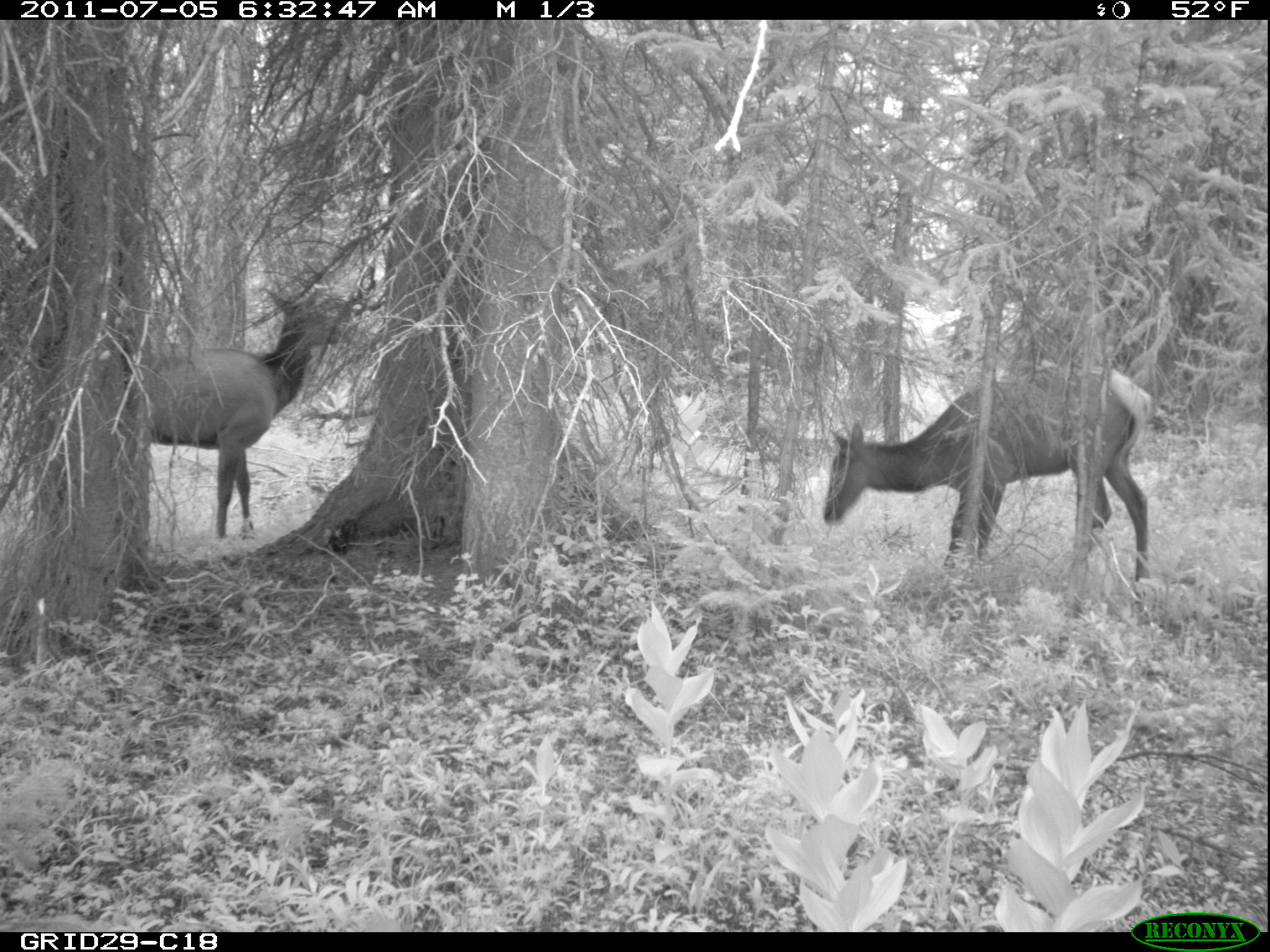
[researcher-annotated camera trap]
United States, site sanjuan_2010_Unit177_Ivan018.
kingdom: Animalia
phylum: Chordata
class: Mammalia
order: Artiodactyla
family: Cervidae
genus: Cervus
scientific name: Cervus elaphus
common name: red deer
Cervus elaphus (red deer).